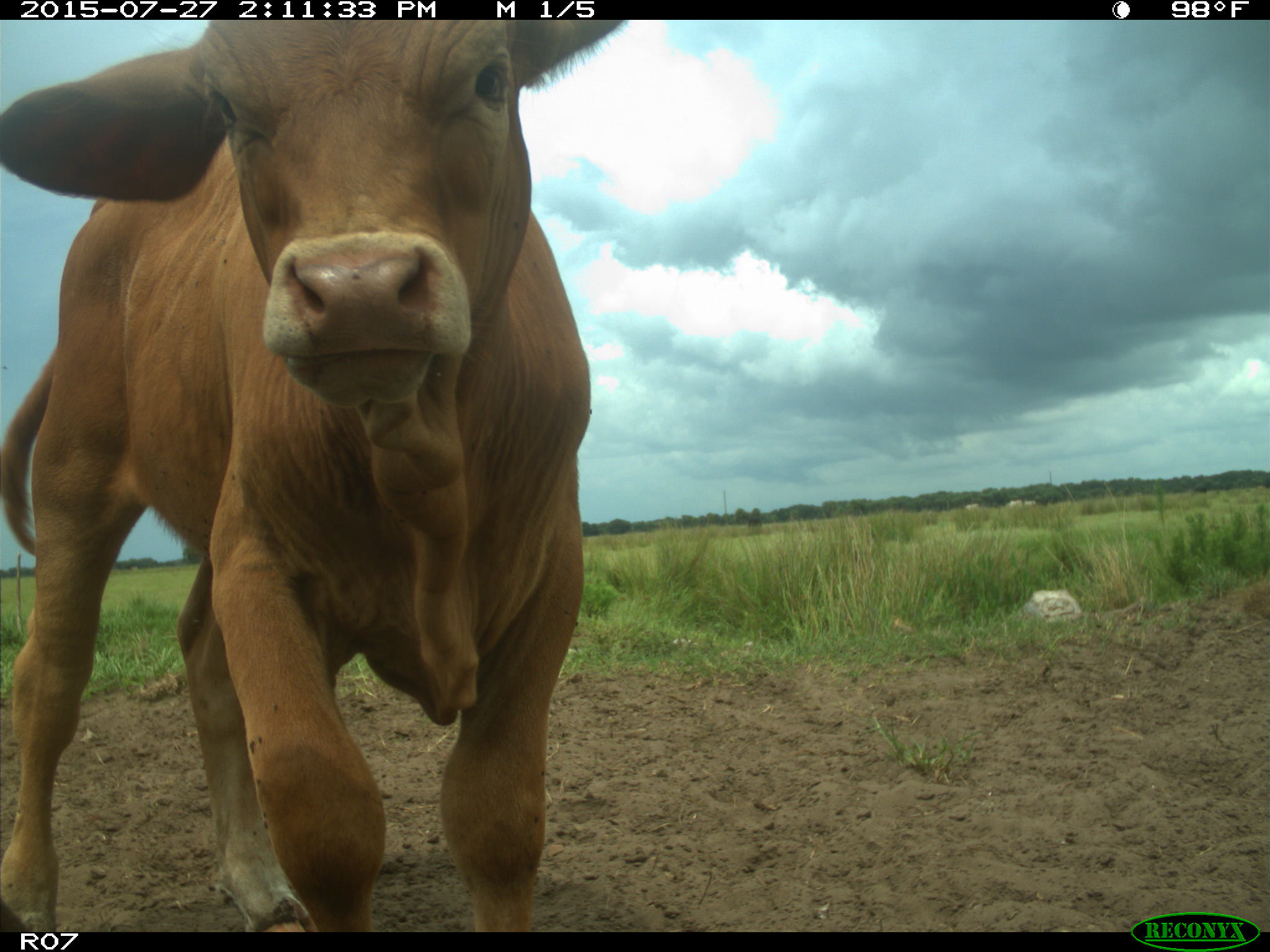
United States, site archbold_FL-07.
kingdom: Animalia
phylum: Chordata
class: Mammalia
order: Artiodactyla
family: Bovidae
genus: Bos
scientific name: Bos taurus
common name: domestic cow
Bos taurus (domestic cow).